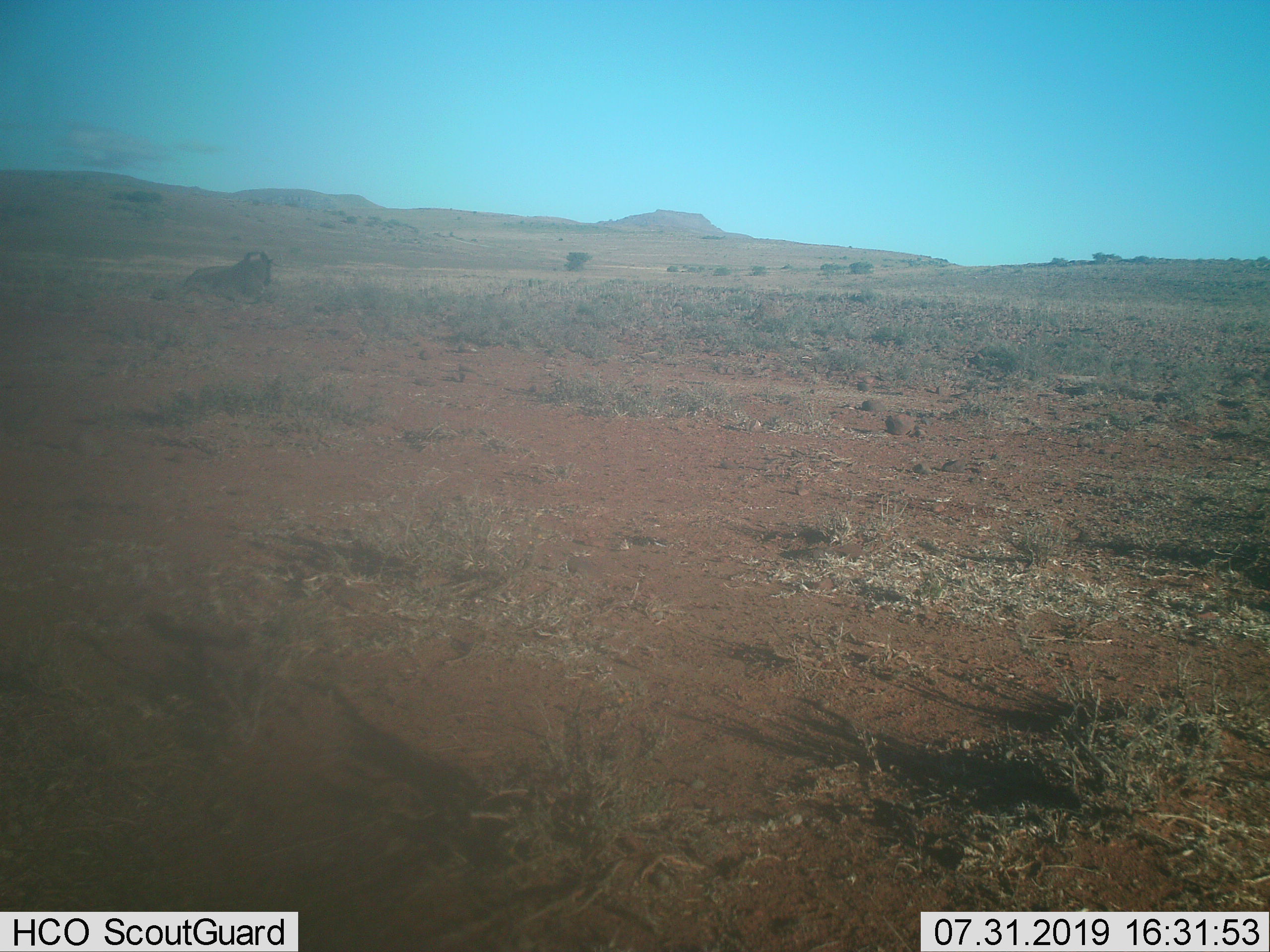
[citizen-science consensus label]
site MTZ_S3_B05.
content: unidentified animal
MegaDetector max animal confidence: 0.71